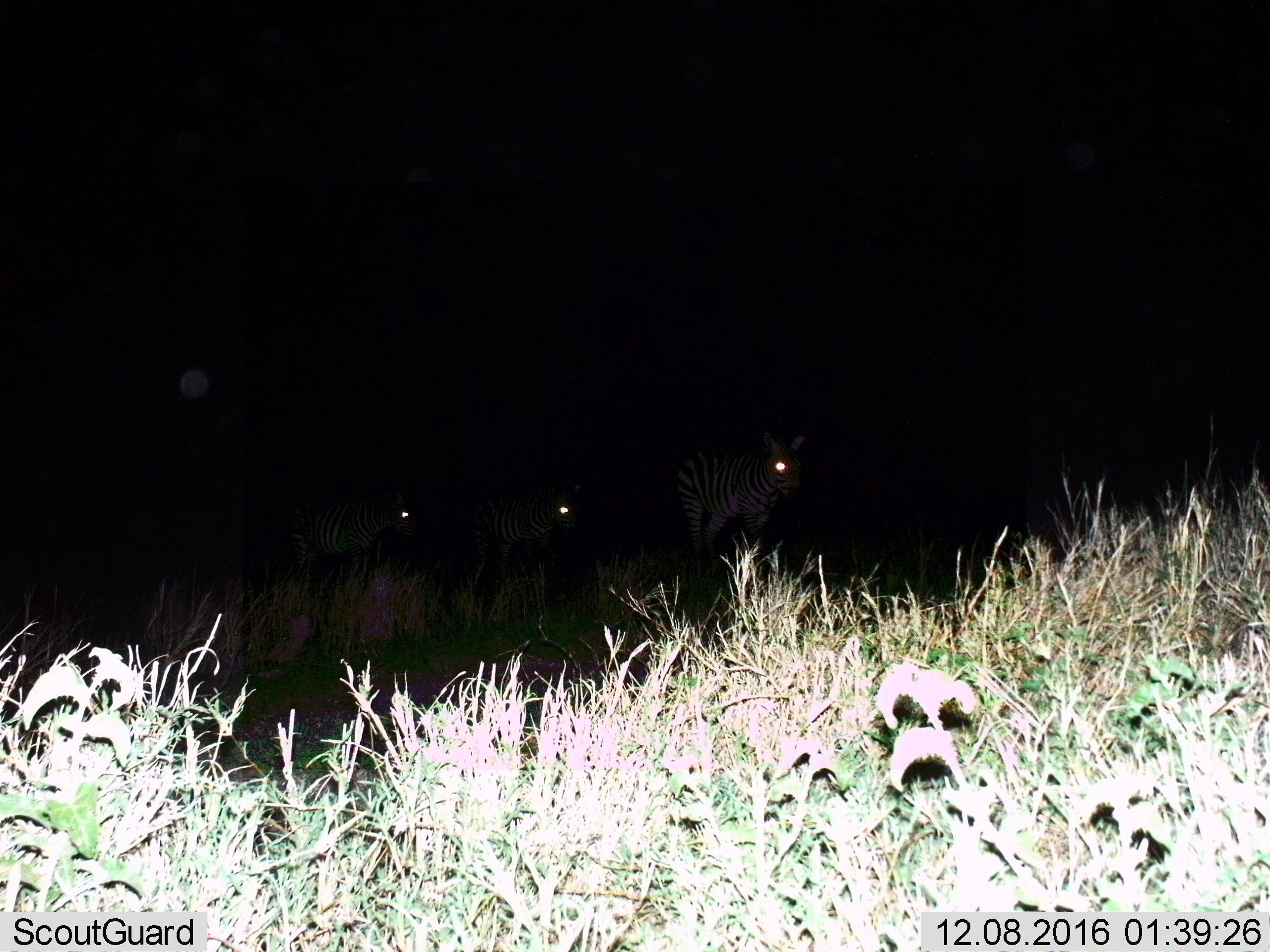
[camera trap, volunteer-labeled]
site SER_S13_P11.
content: unidentified animal